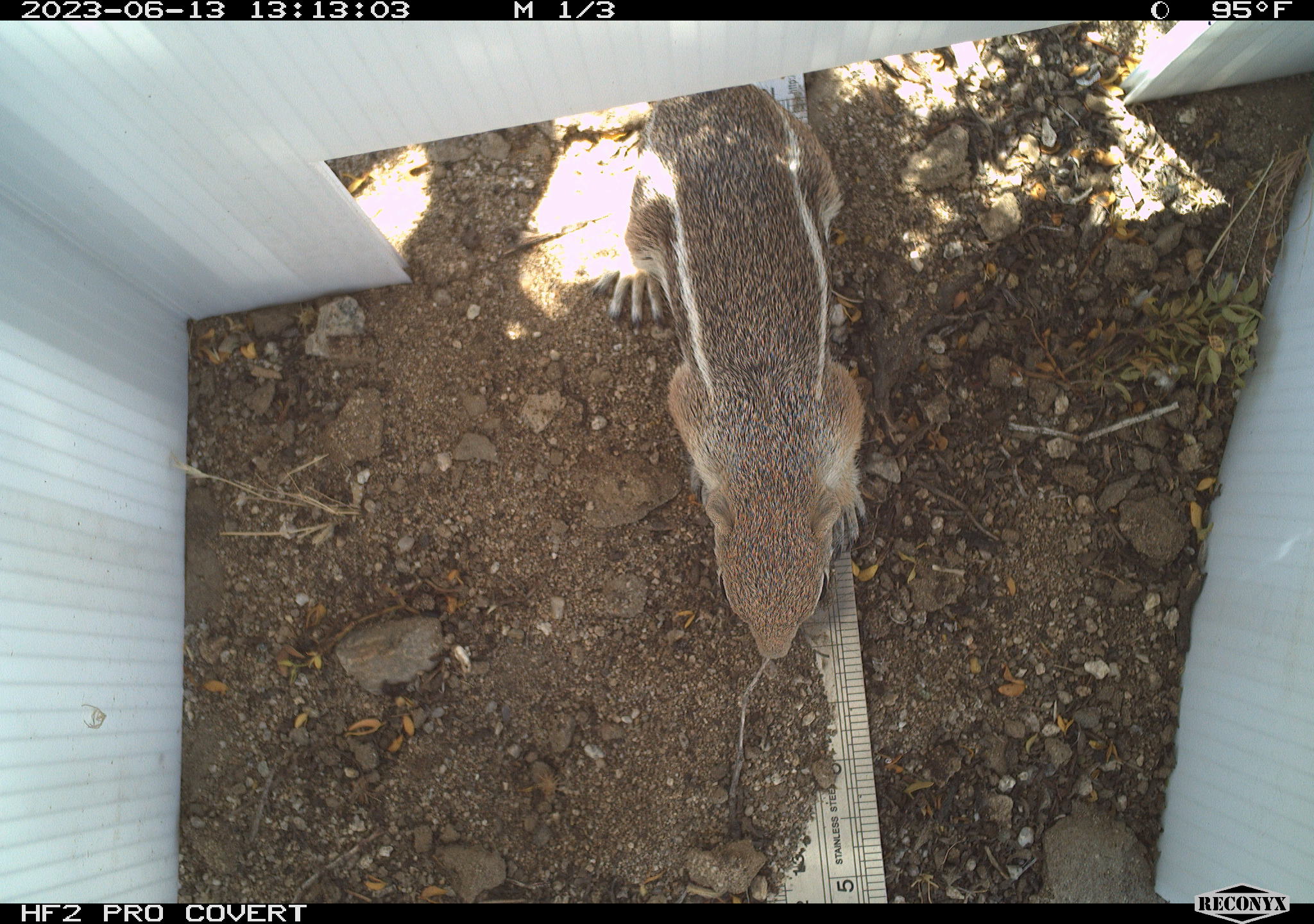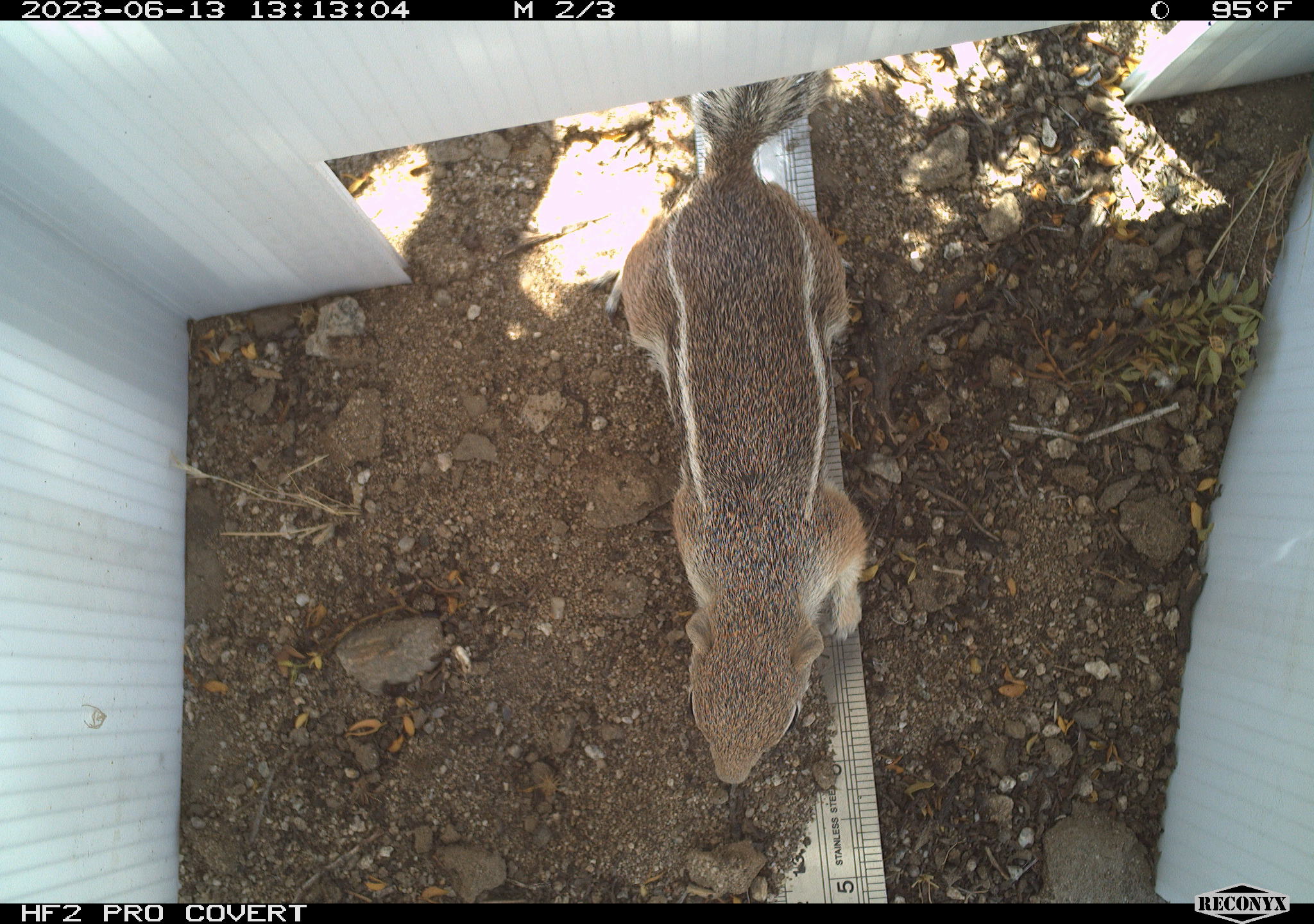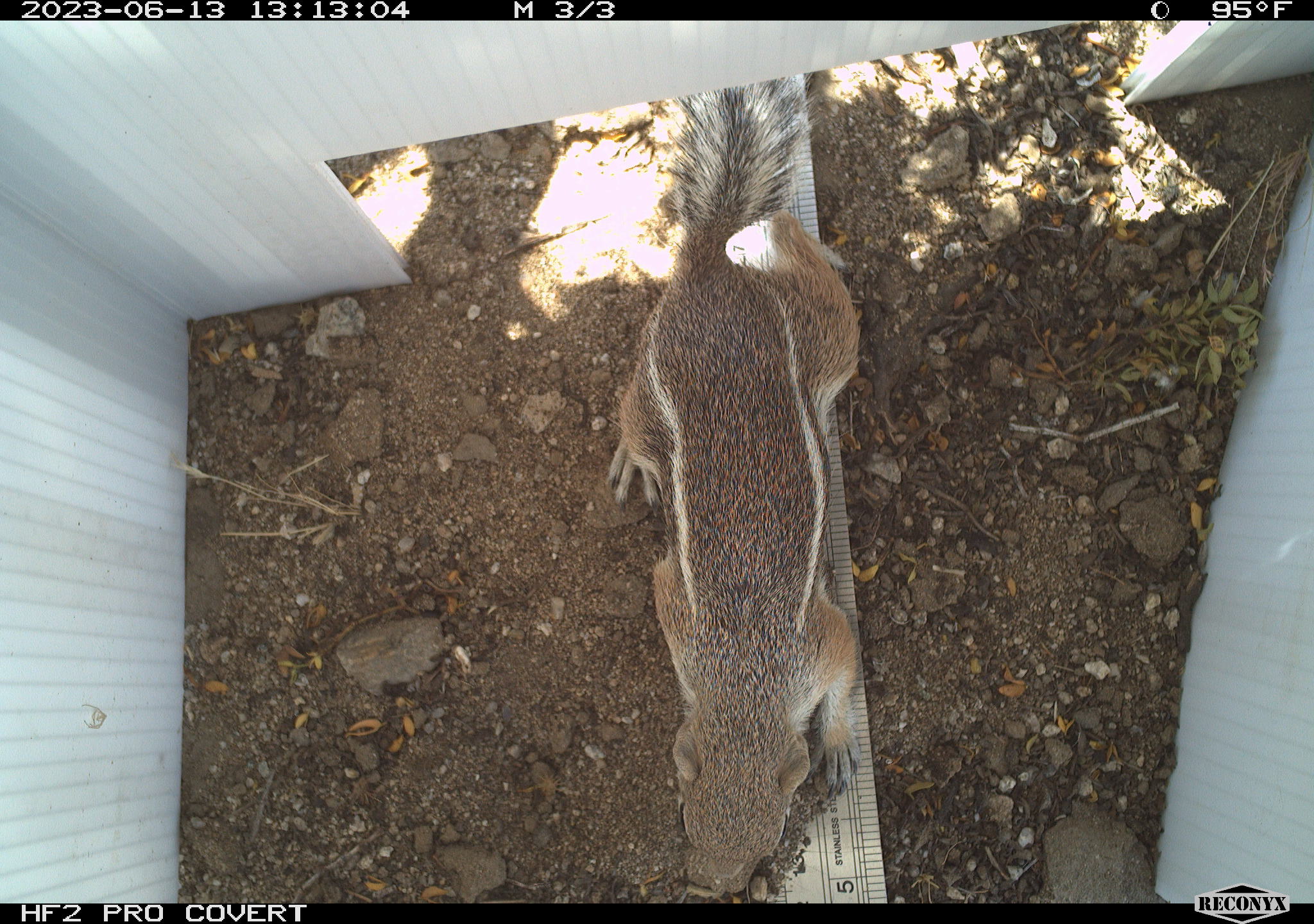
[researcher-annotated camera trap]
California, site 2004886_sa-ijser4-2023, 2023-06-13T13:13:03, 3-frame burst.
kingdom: Animalia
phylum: Chordata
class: Mammalia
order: Rodentia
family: Sciuridae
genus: Ammospermophilus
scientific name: Ammospermophilus leucurus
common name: white-tailed antelope squirrel